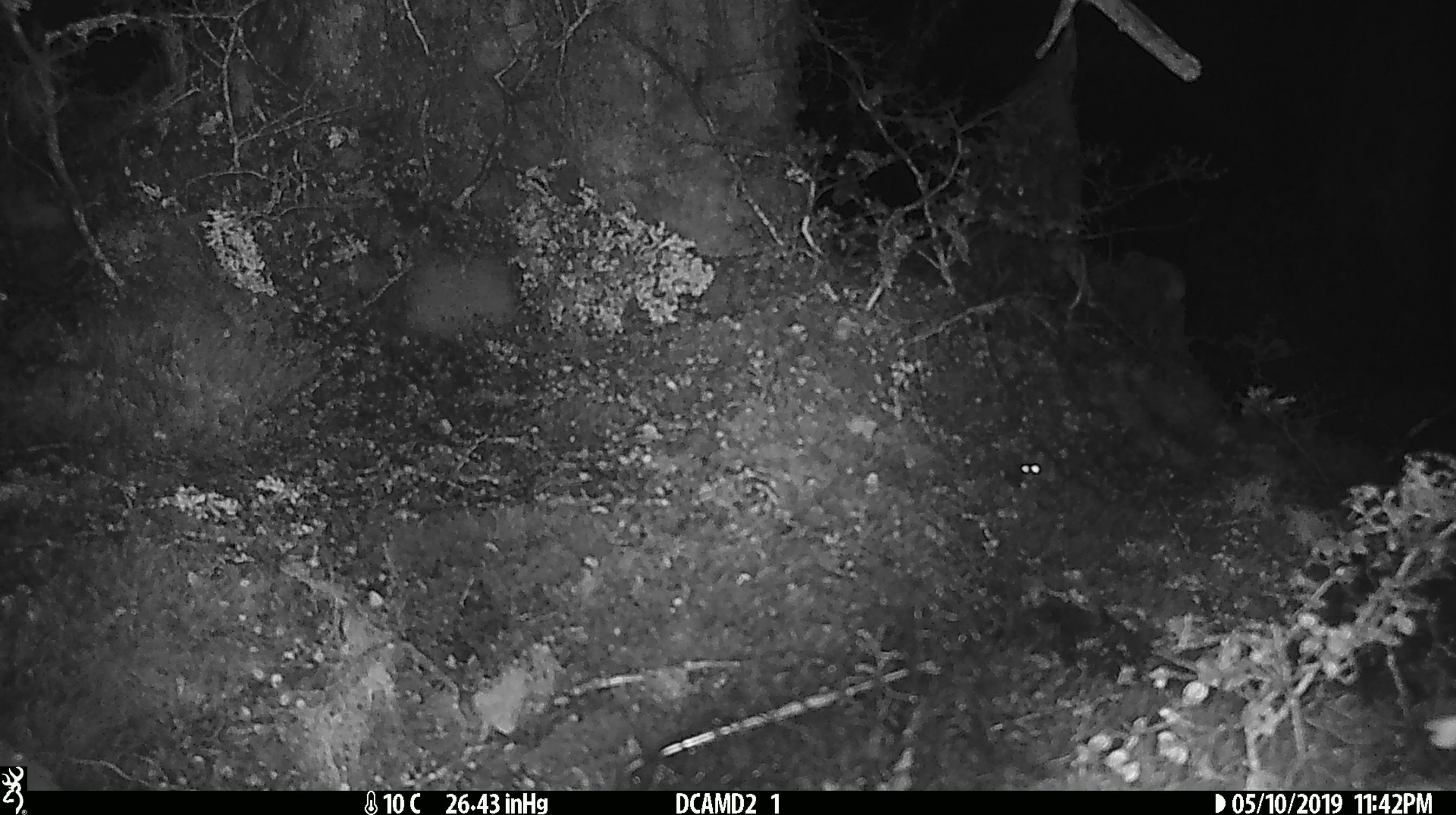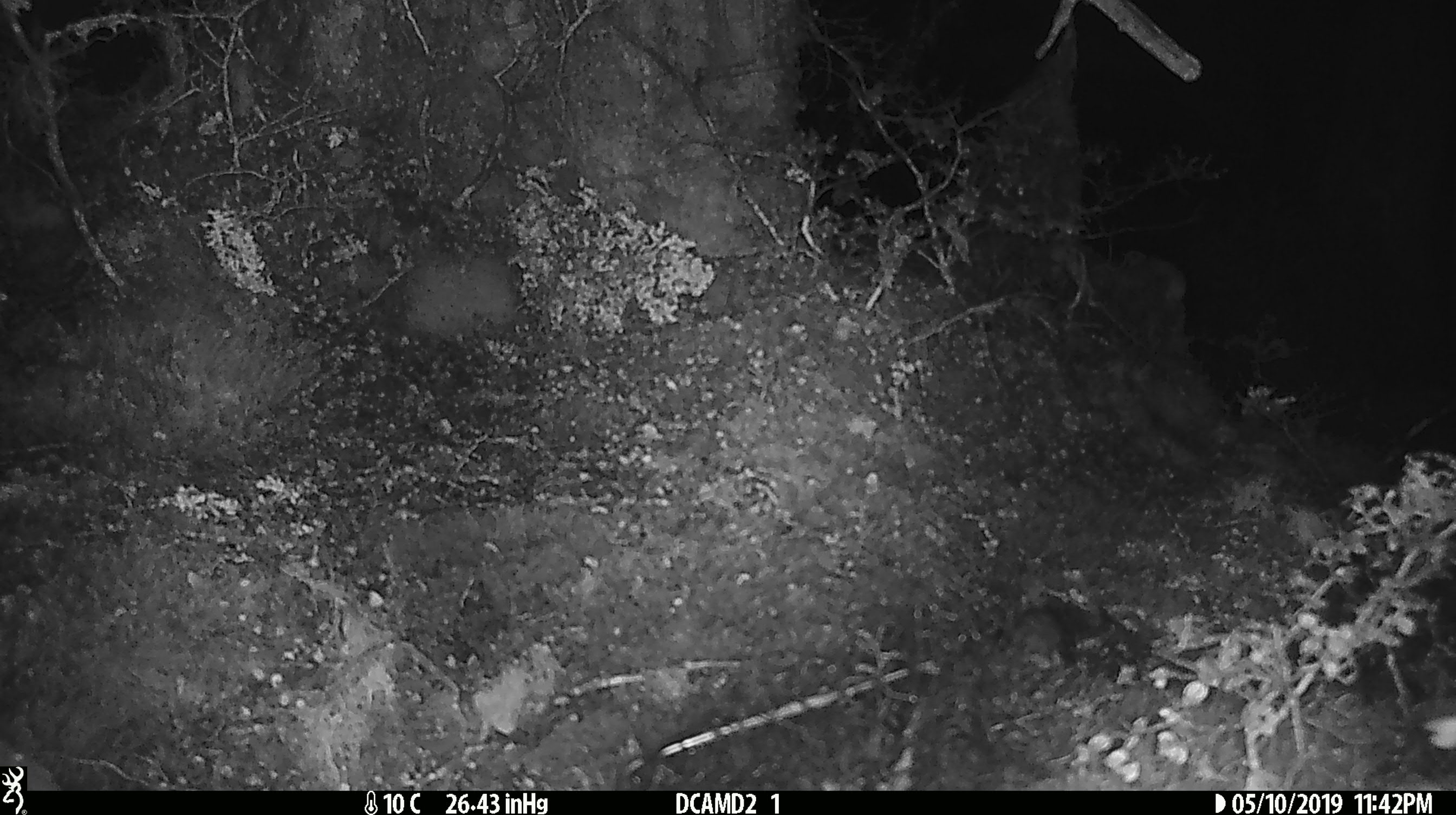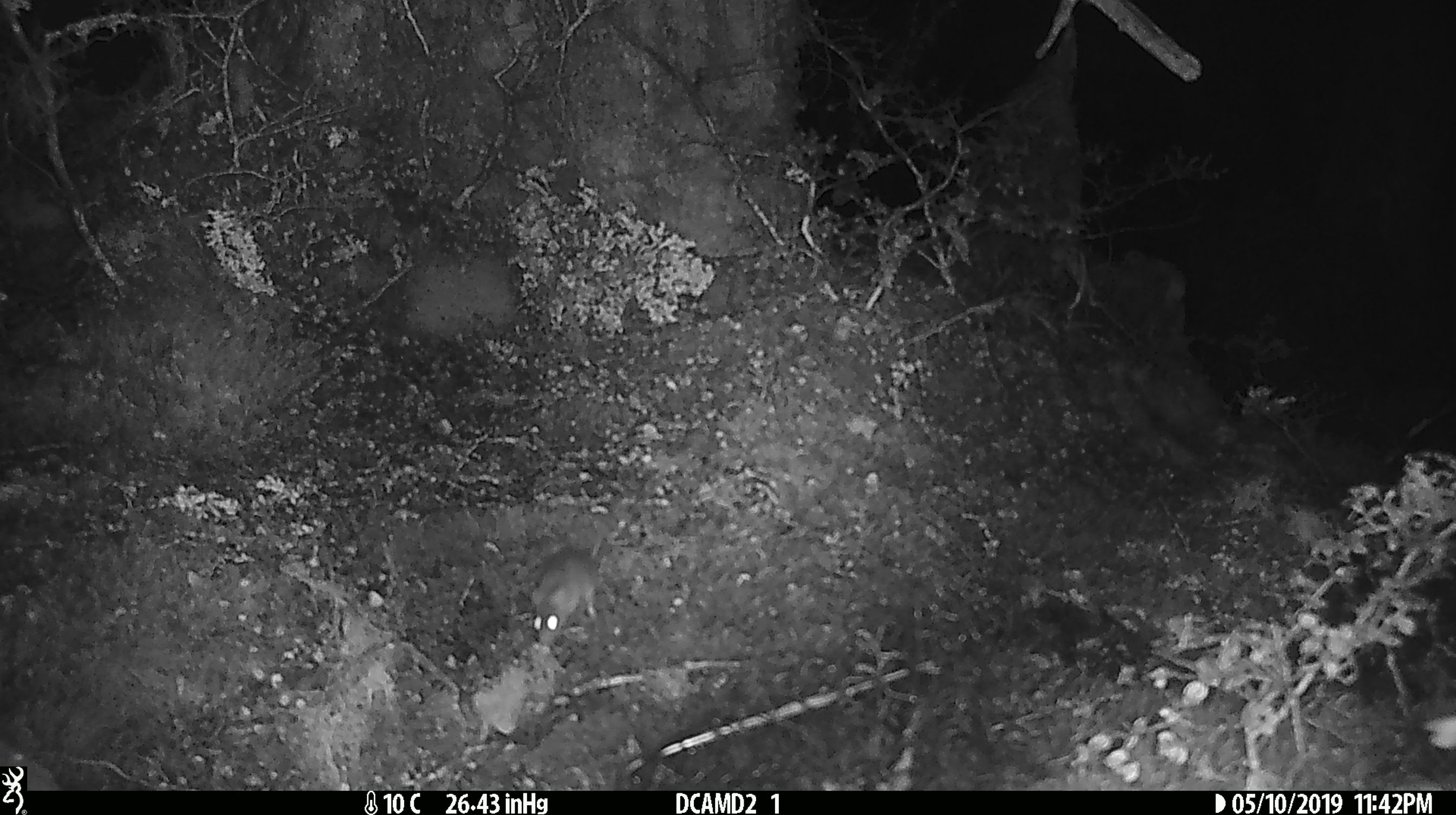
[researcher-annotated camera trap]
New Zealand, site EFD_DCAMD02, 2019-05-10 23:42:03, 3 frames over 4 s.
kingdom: Animalia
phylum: Chordata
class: Mammalia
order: Rodentia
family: Muridae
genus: Mus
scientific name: Mus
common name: mouse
Mouse (Mus).